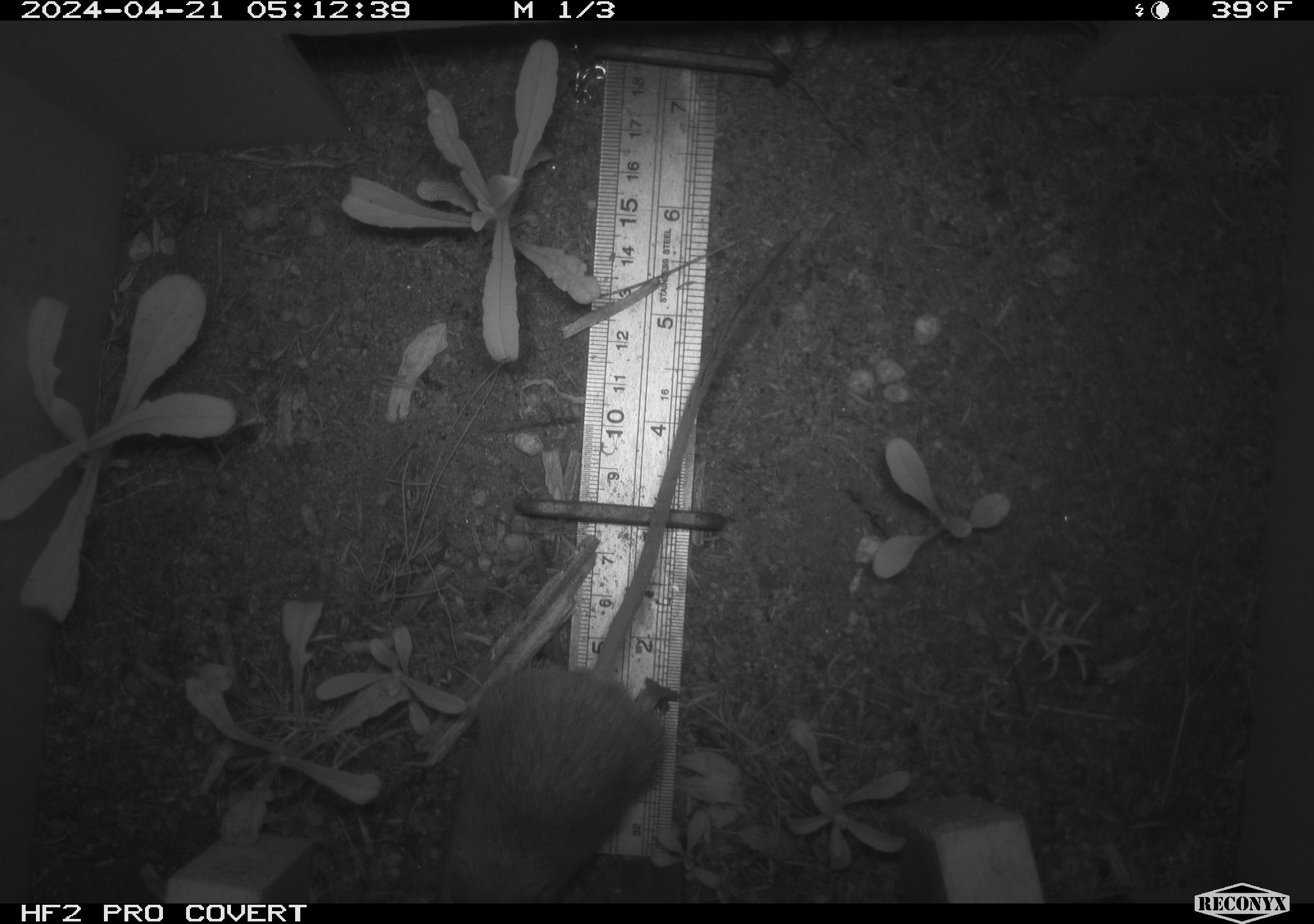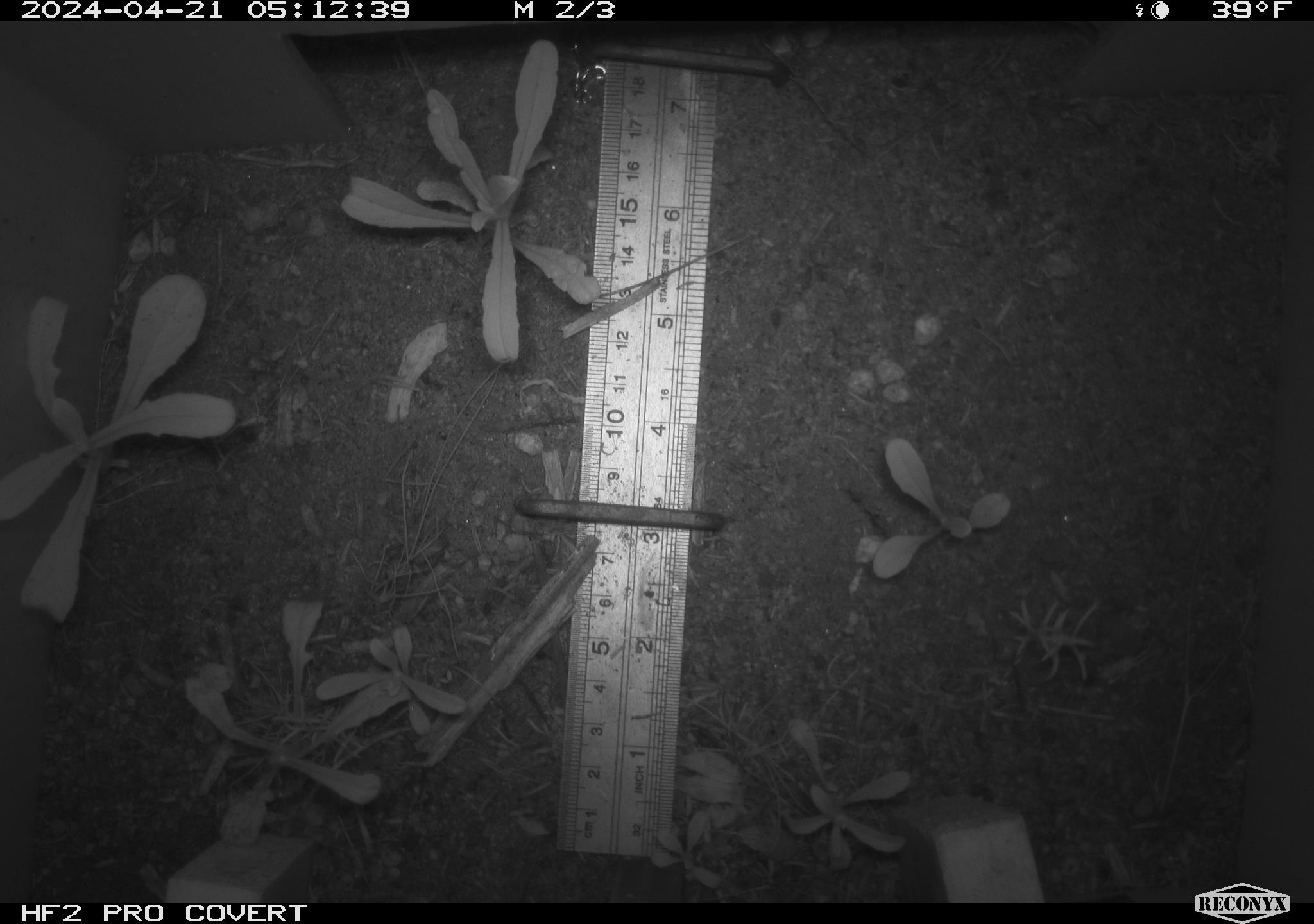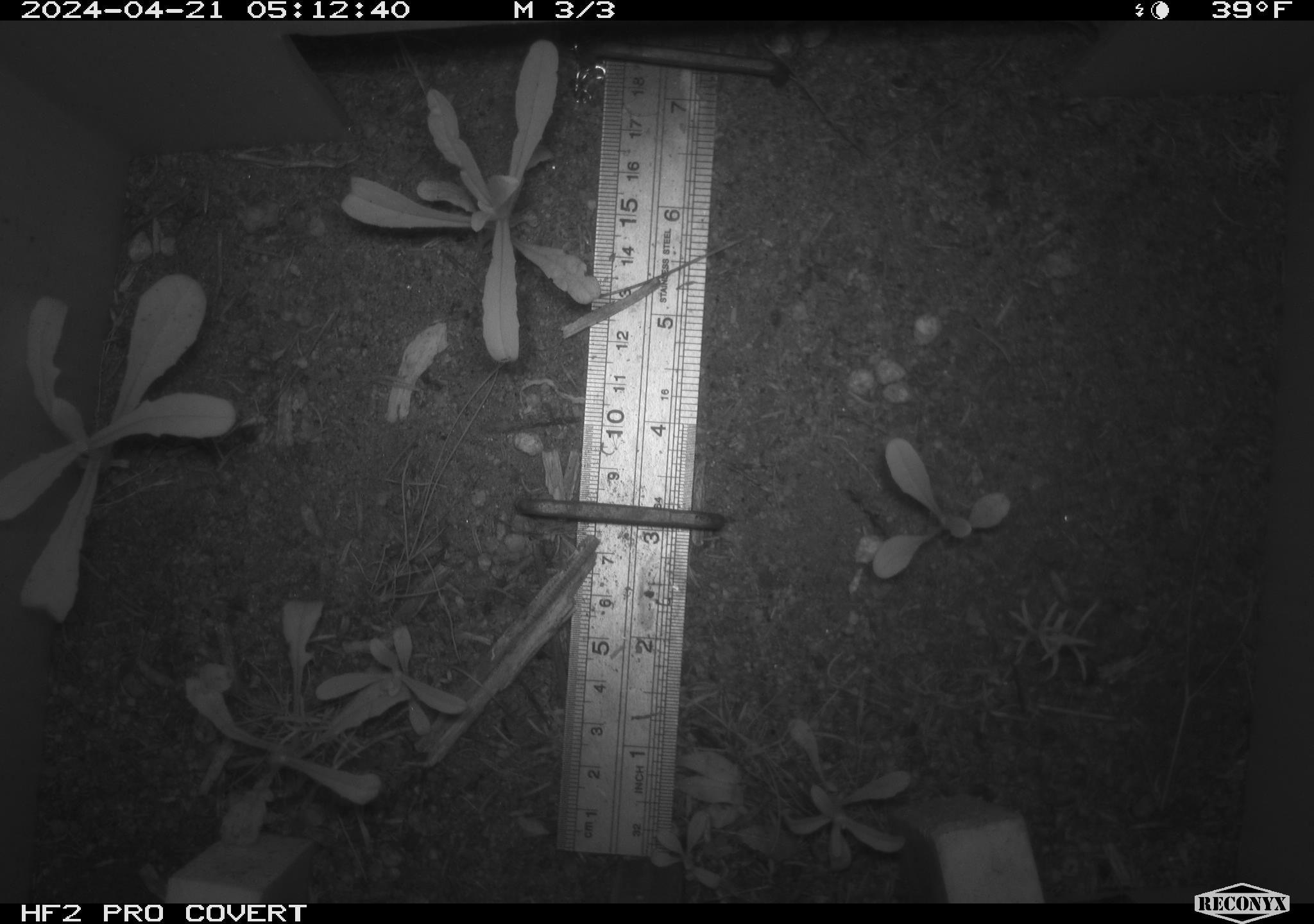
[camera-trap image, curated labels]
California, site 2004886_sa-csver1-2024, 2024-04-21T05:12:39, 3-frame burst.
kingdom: Animalia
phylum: Chordata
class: Mammalia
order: Rodentia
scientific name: Rodentia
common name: rodent